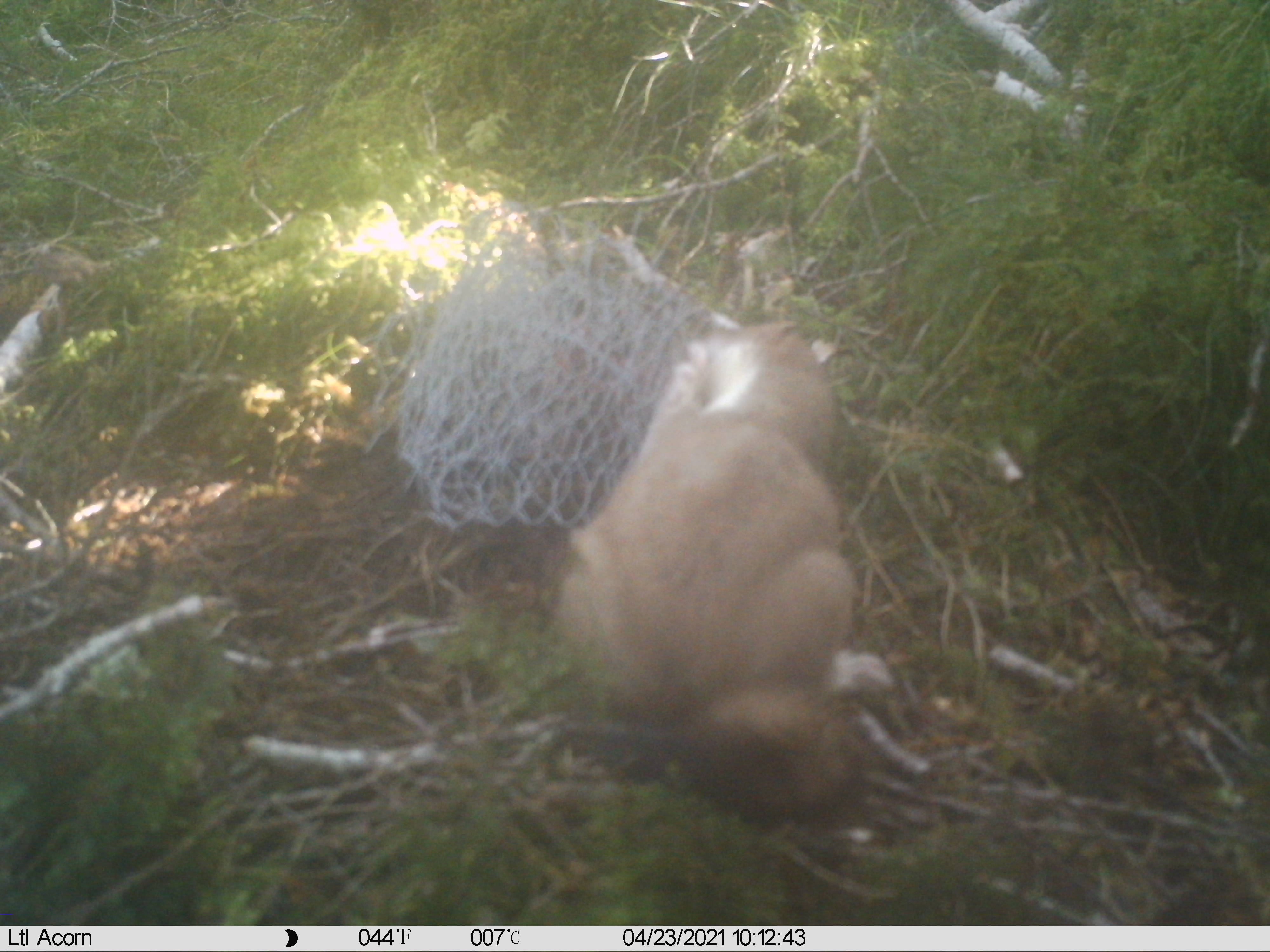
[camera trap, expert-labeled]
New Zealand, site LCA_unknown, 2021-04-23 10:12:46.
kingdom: Animalia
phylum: Chordata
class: Mammalia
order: Carnivora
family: Mustelidae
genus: Mustela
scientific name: Mustela erminea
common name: stoat